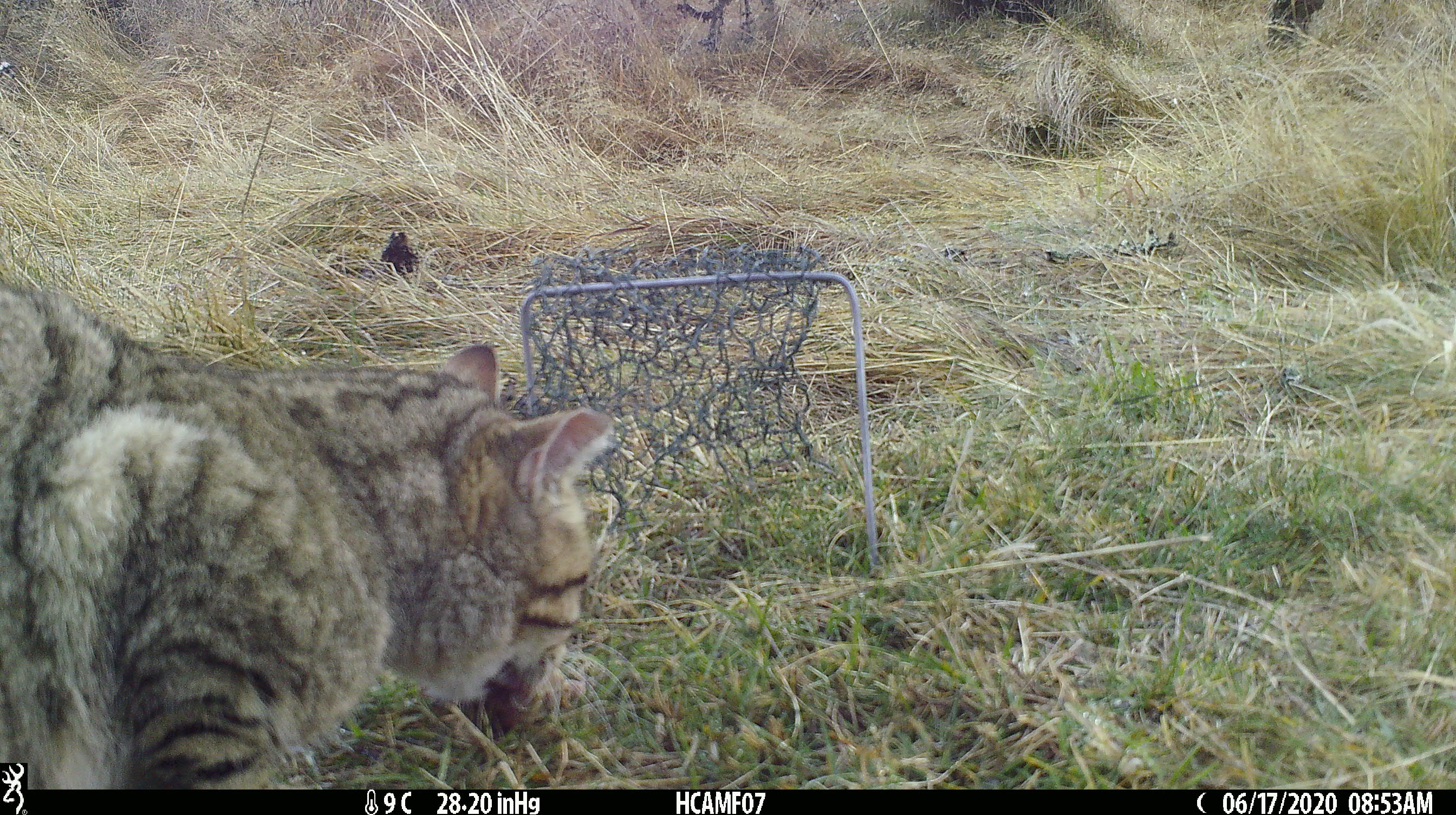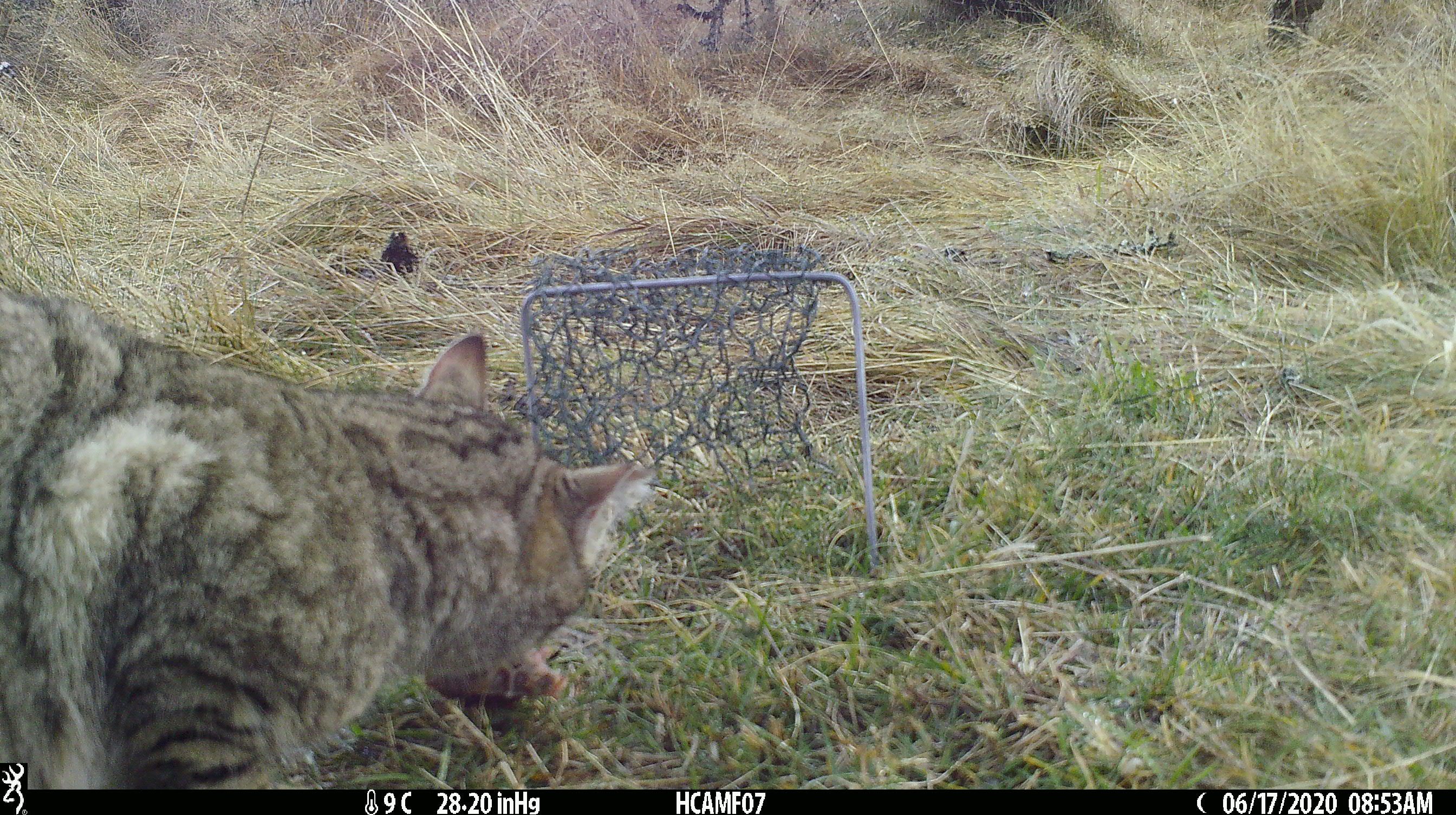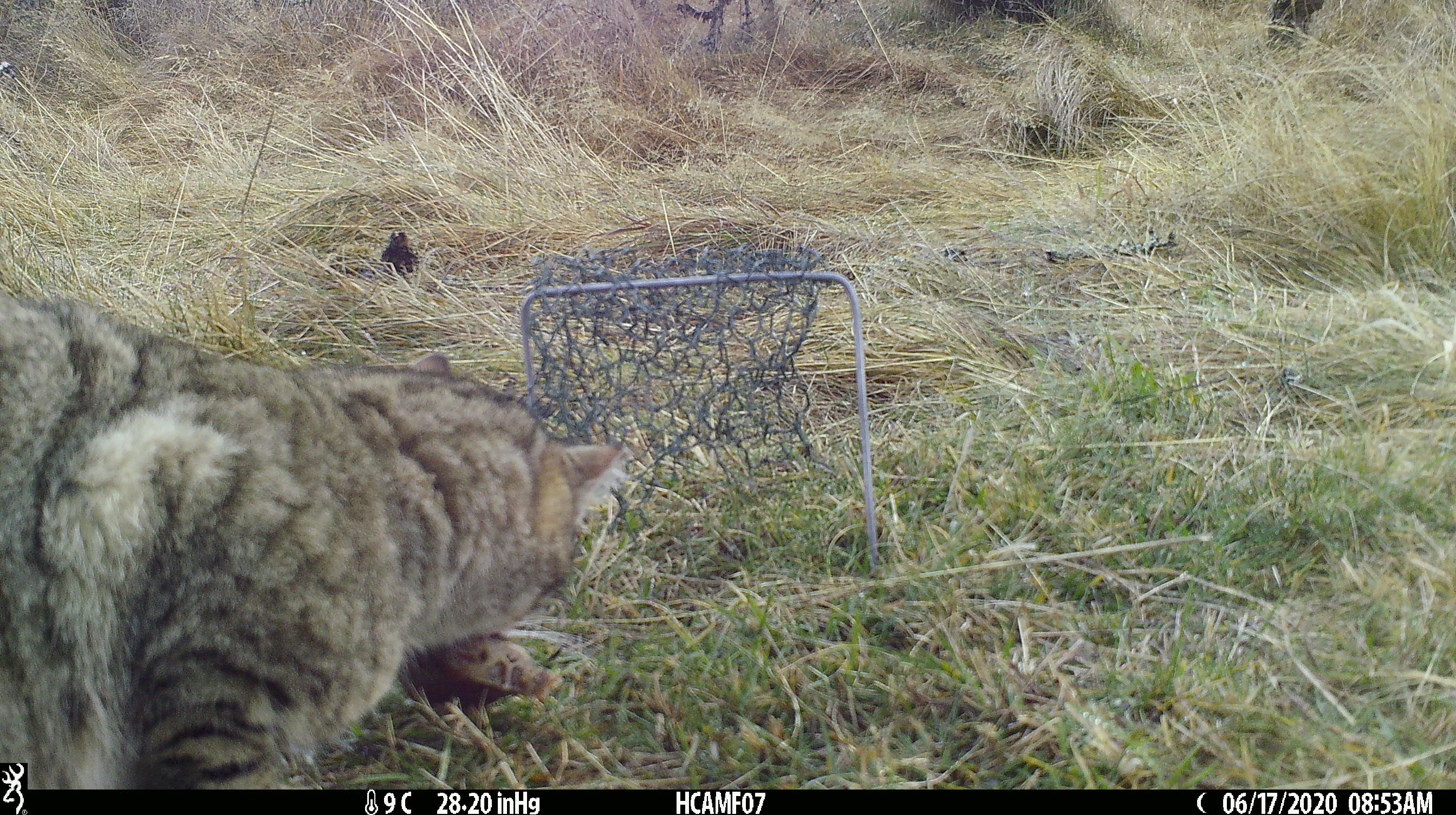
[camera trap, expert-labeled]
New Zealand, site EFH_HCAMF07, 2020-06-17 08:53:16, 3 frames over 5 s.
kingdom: Animalia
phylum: Chordata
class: Mammalia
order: Carnivora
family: Felidae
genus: Felis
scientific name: Felis catus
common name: domestic cat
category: cat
Cat (domestic cat) (Felis catus).